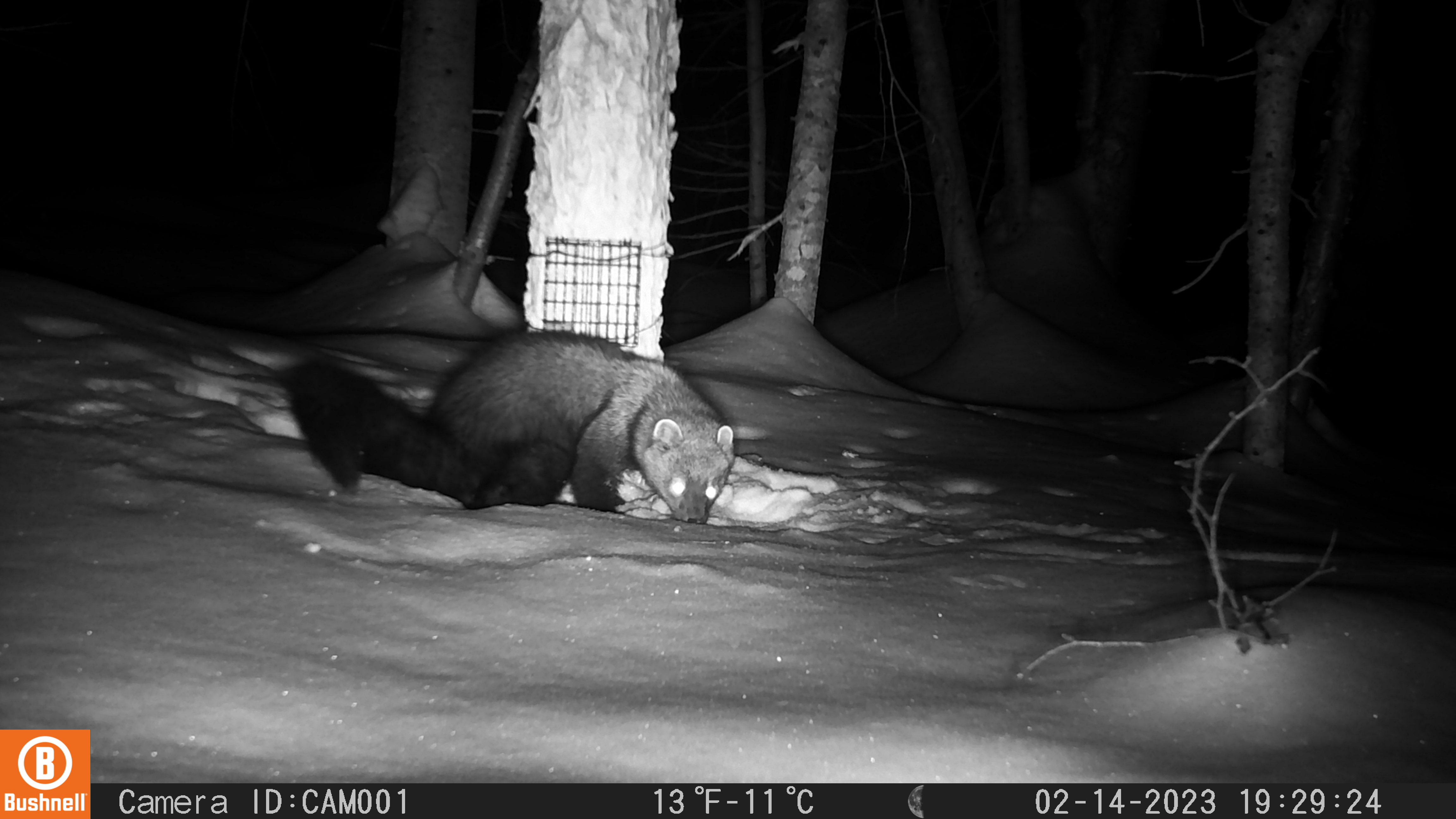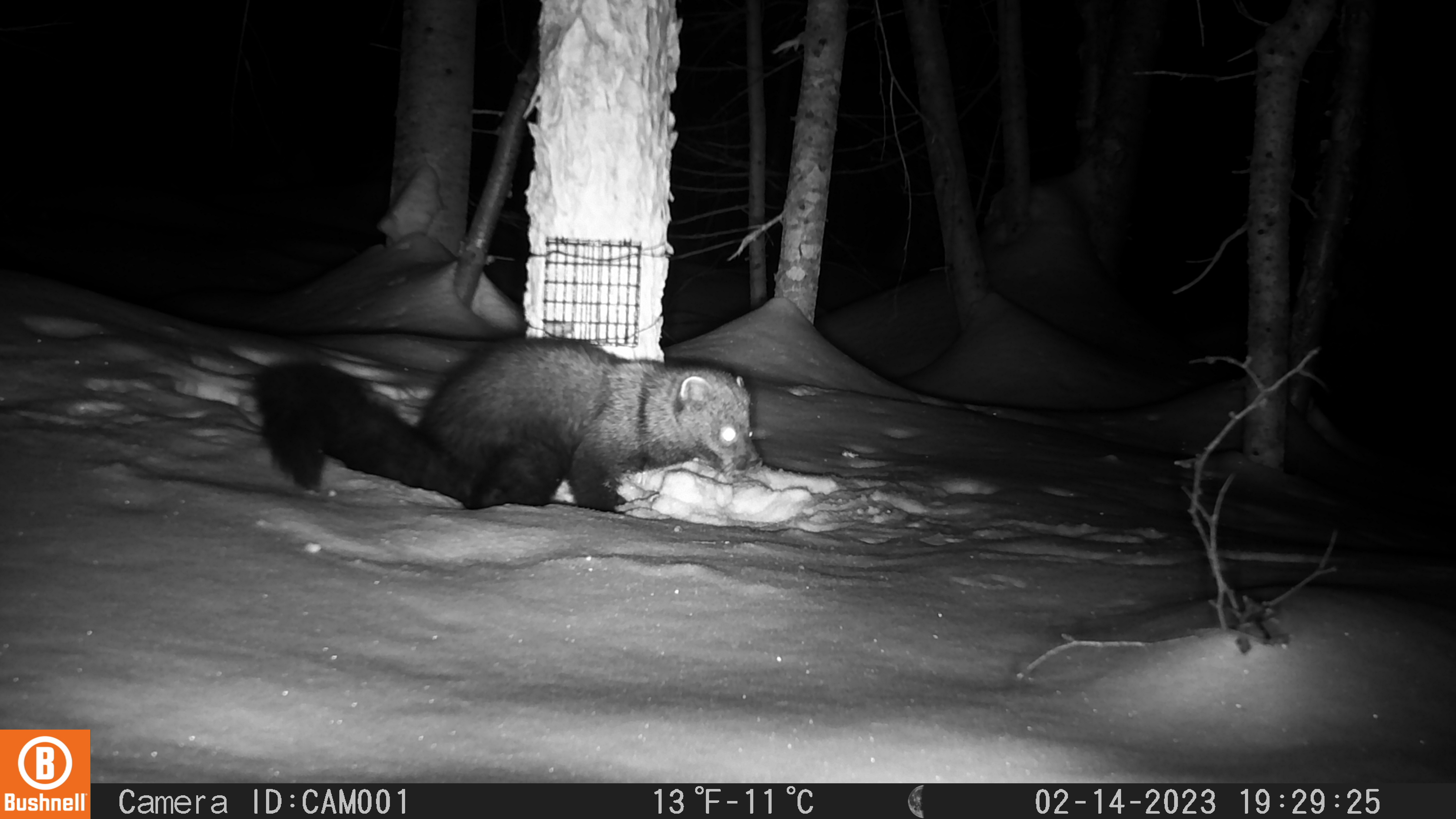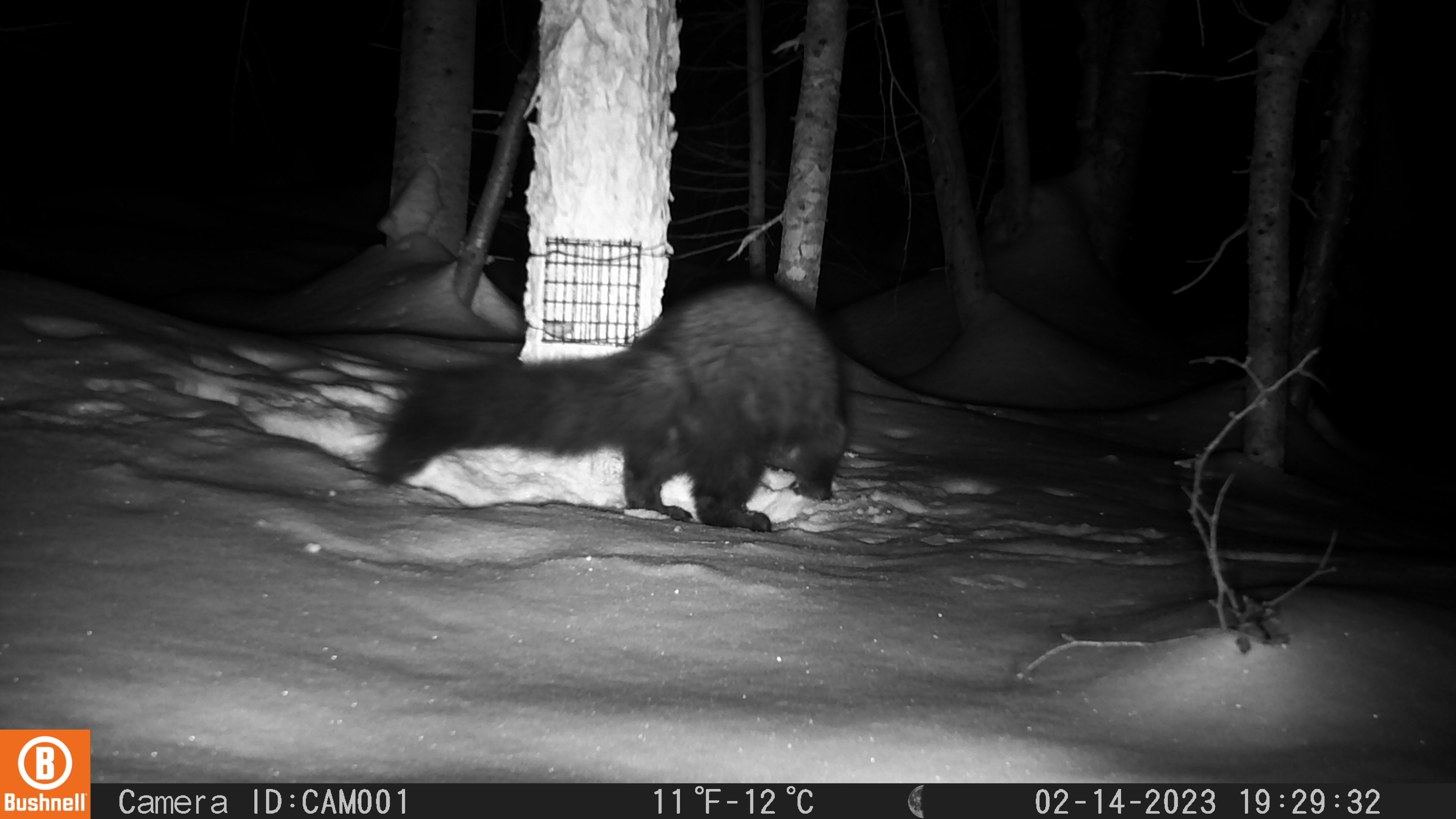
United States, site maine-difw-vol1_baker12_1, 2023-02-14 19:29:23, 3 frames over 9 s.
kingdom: Animalia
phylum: Chordata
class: Mammalia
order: Carnivora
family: Mustelidae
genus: Pekania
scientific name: Pekania pennanti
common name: fisher